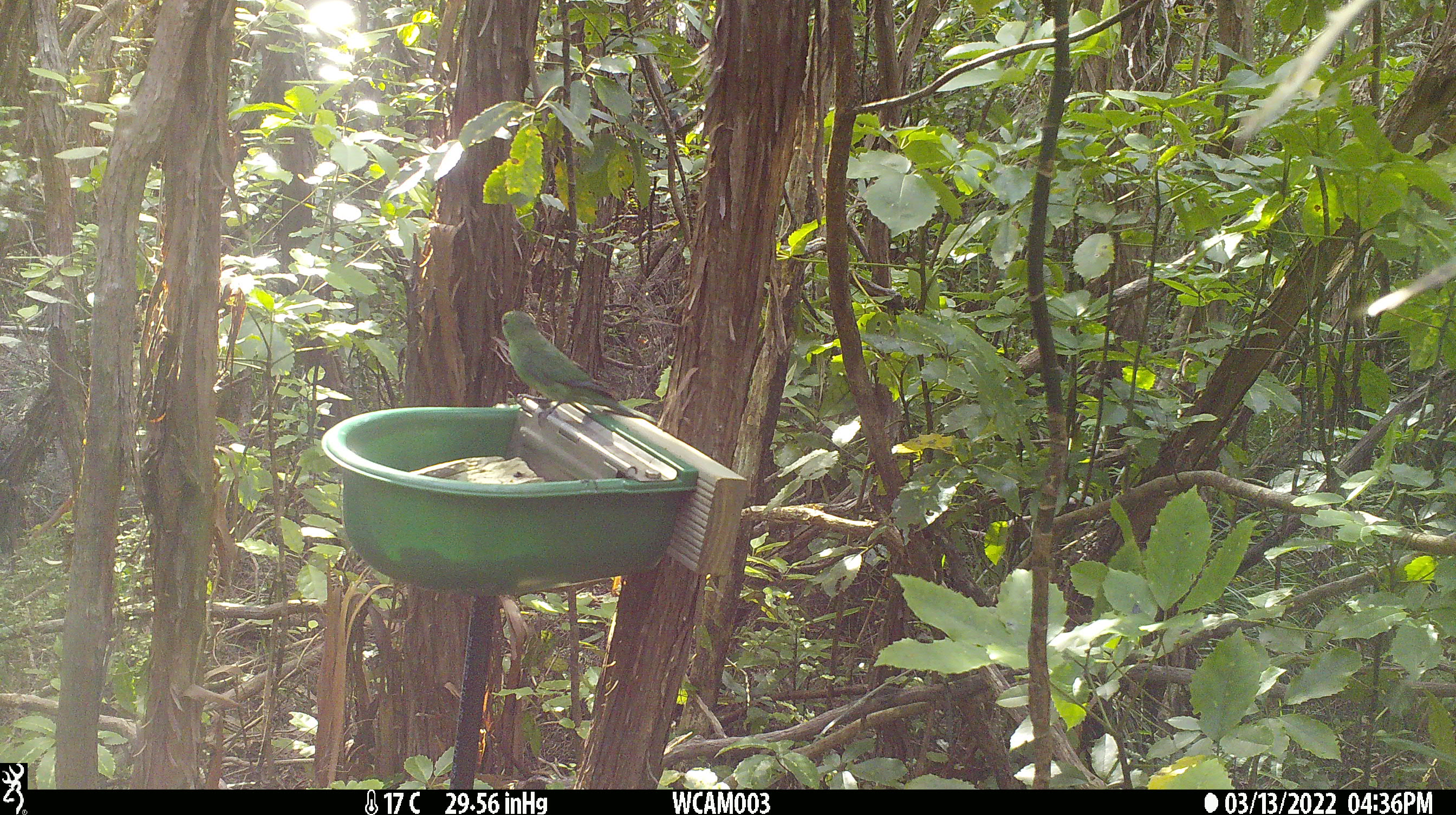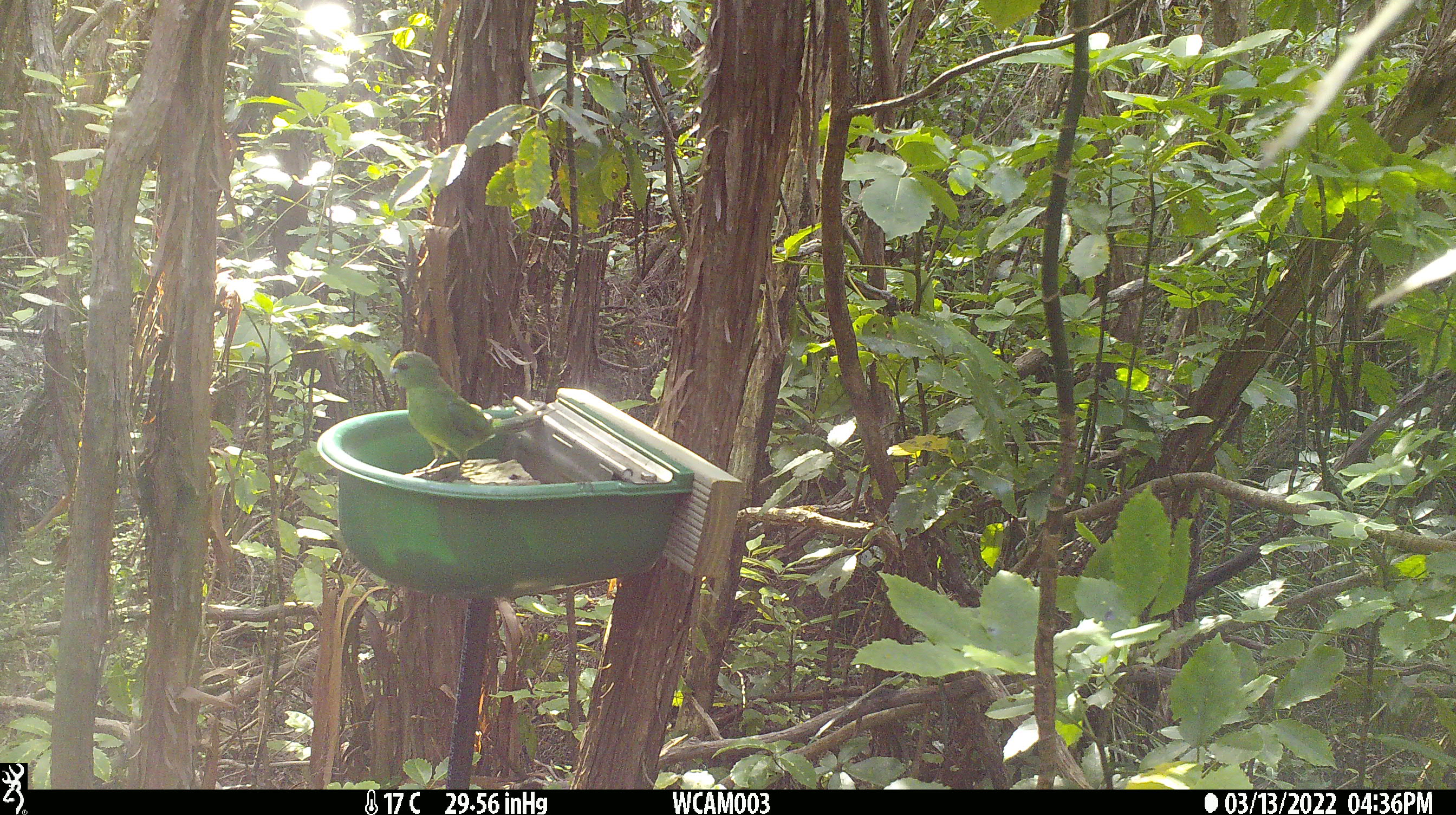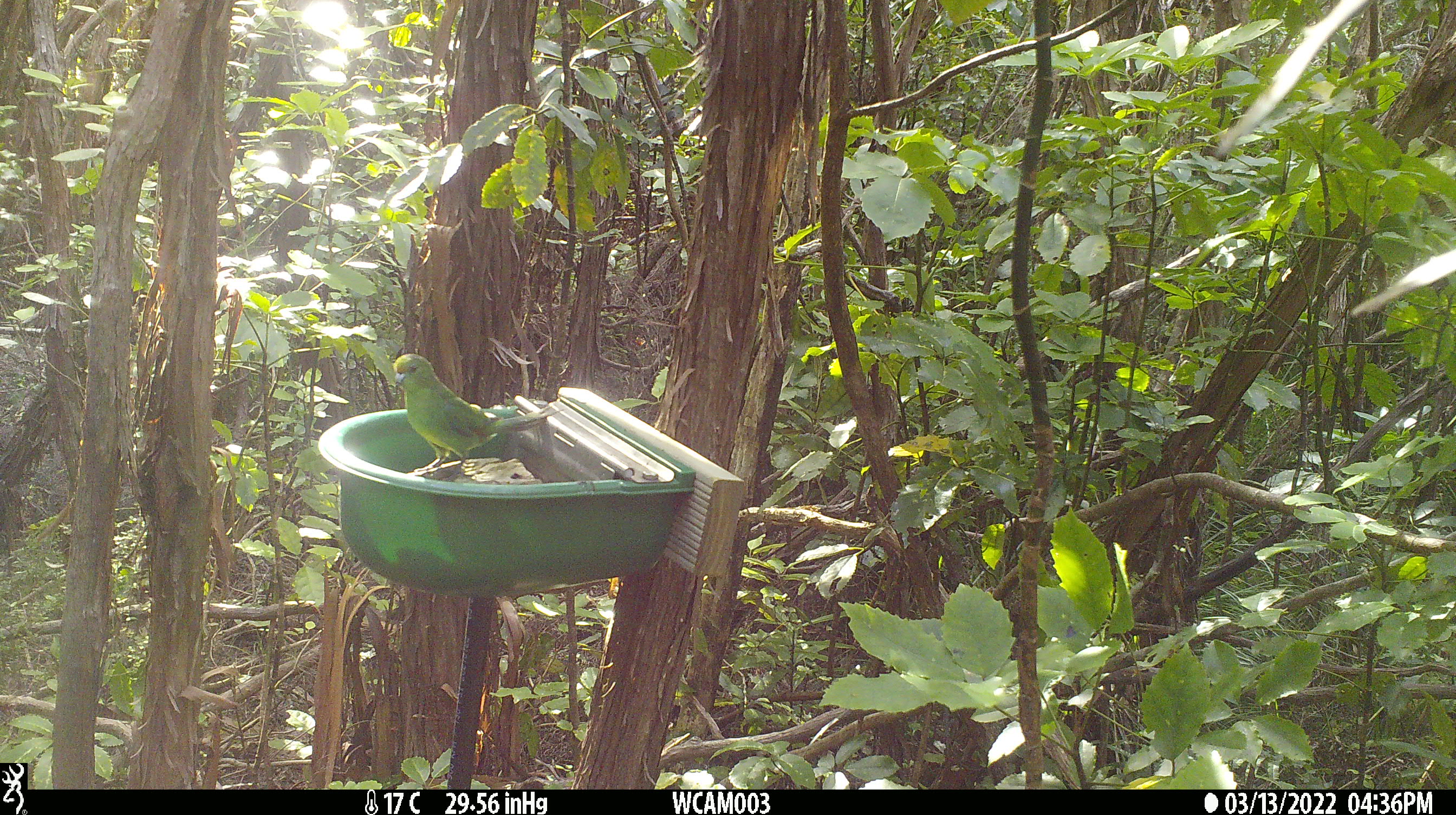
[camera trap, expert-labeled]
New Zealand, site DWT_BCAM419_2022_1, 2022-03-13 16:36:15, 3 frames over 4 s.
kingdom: Animalia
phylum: Chordata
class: Aves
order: Psittaciformes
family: Psittaculidae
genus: Cyanoramphus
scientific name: Cyanoramphus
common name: parakeet